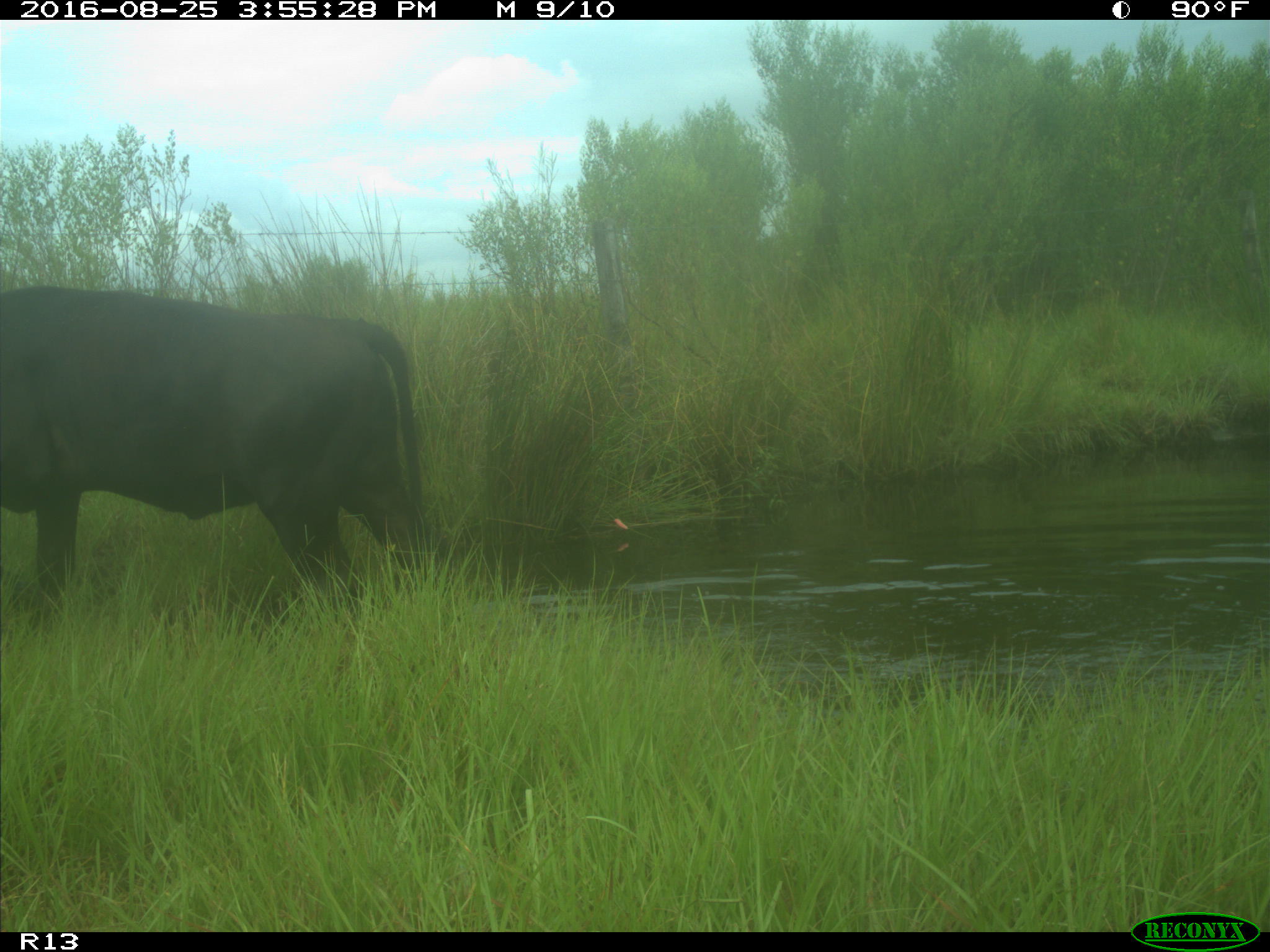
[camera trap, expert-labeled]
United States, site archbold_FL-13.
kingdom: Animalia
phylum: Chordata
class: Mammalia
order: Artiodactyla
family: Bovidae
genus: Bos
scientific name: Bos taurus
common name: domestic cow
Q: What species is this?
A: Bos taurus (domestic cow).